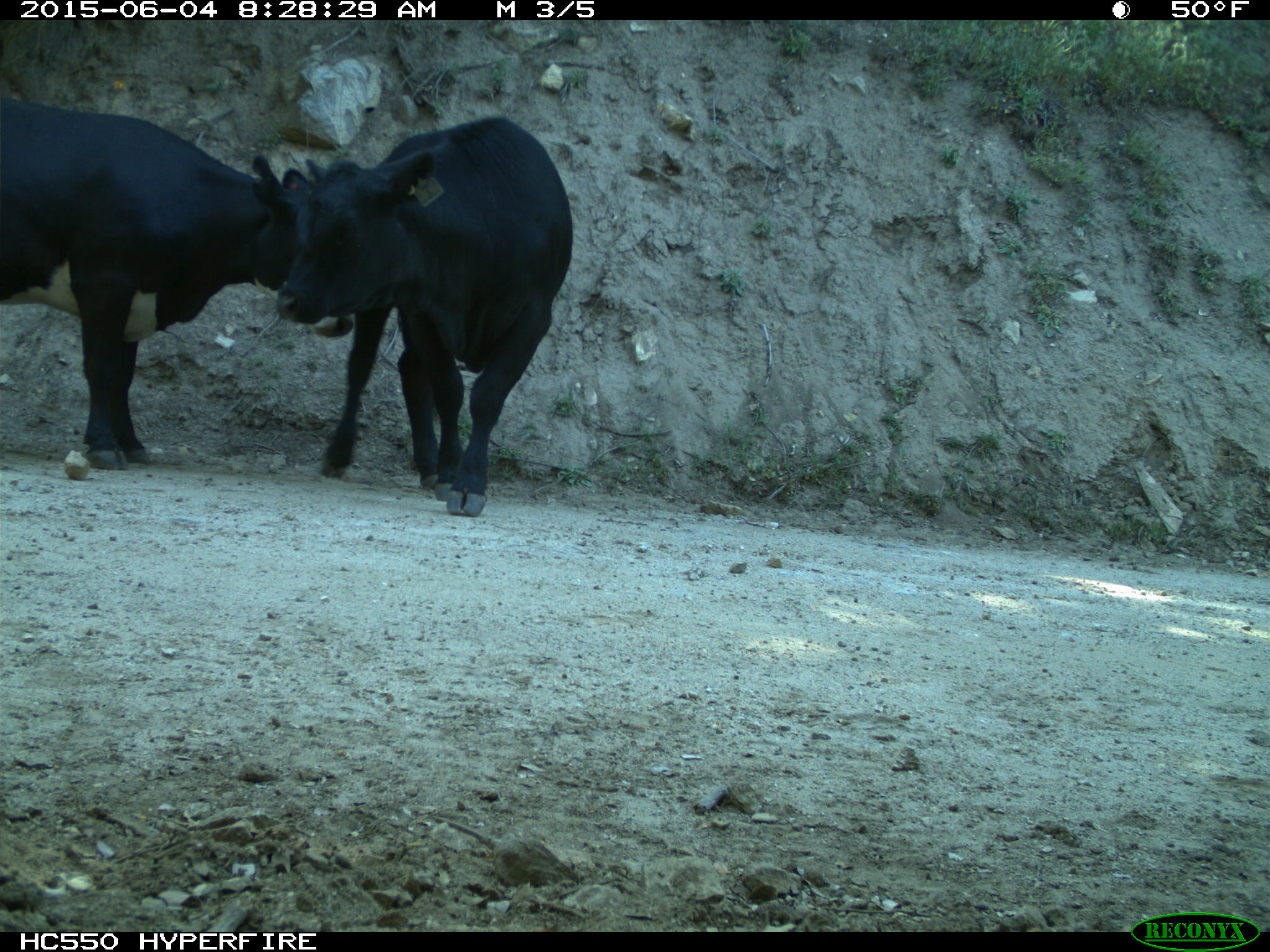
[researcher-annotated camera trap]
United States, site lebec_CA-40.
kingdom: Animalia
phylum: Chordata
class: Mammalia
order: Artiodactyla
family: Bovidae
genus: Bos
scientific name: Bos taurus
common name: domestic cow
Bos taurus (domestic cow).